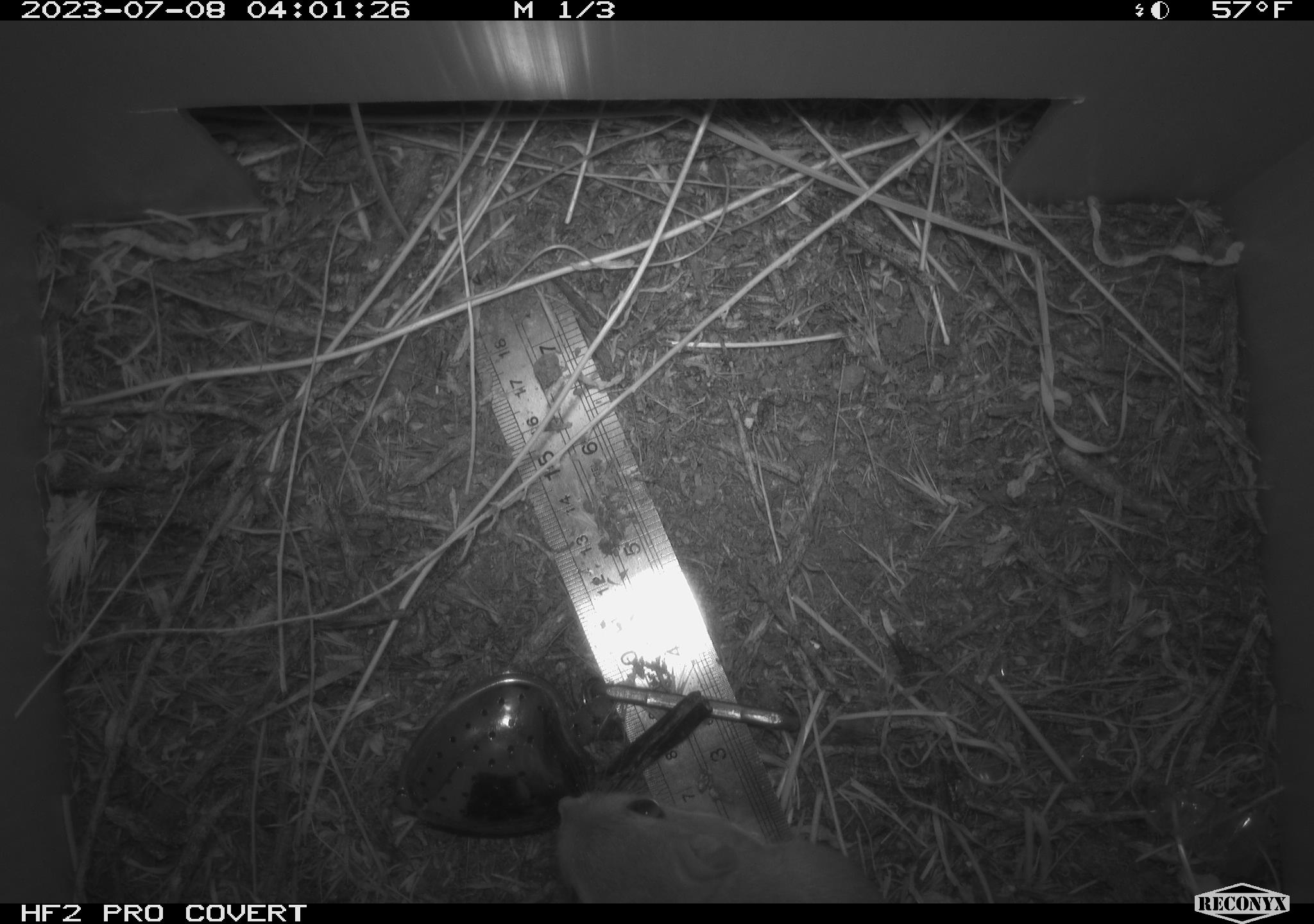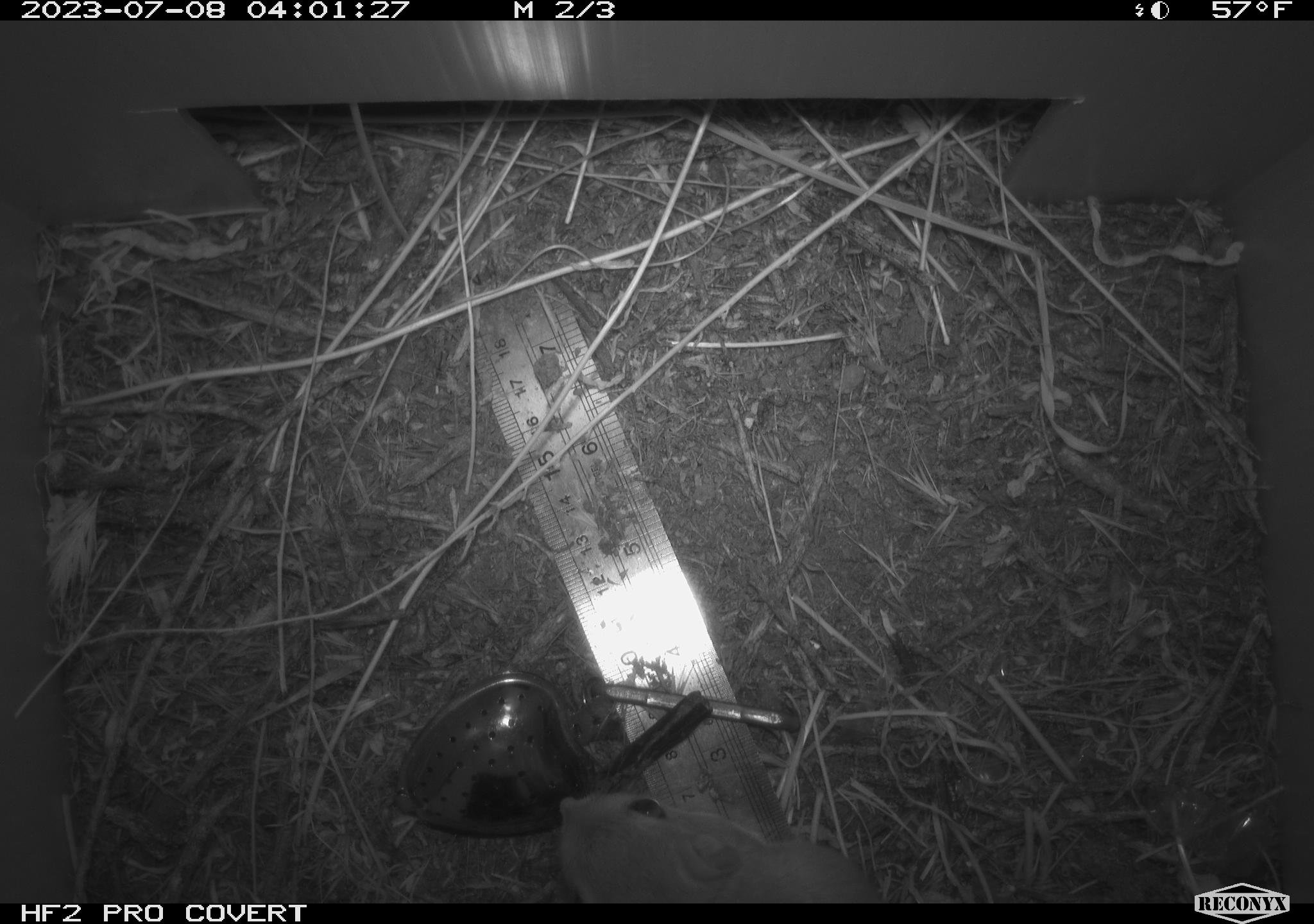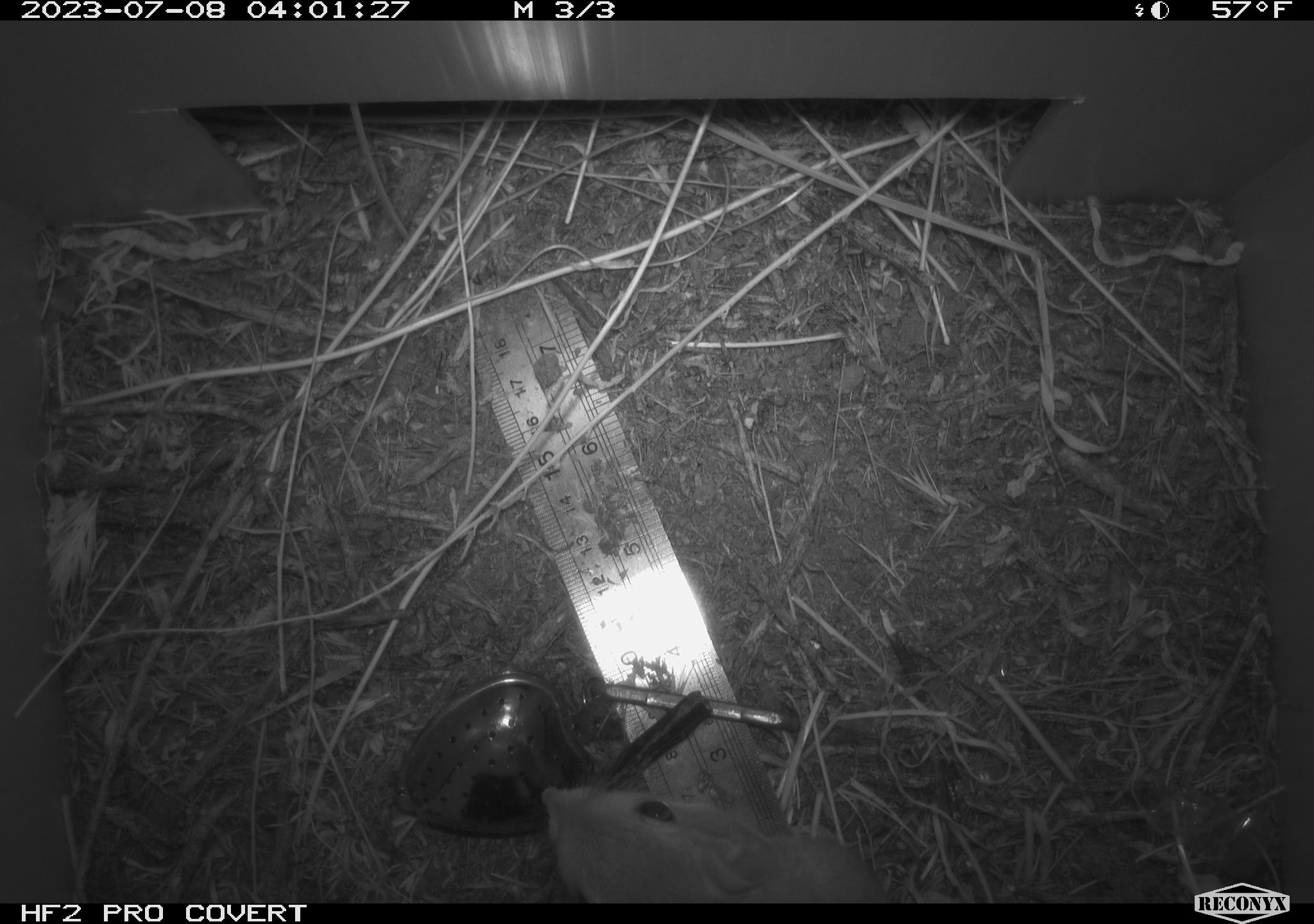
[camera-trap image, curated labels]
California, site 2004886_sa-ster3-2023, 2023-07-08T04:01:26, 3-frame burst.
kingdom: Animalia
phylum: Chordata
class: Mammalia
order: Rodentia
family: Heteromyidae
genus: Dipodomys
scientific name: Dipodomys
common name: kangaroo rats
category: dipodomys species